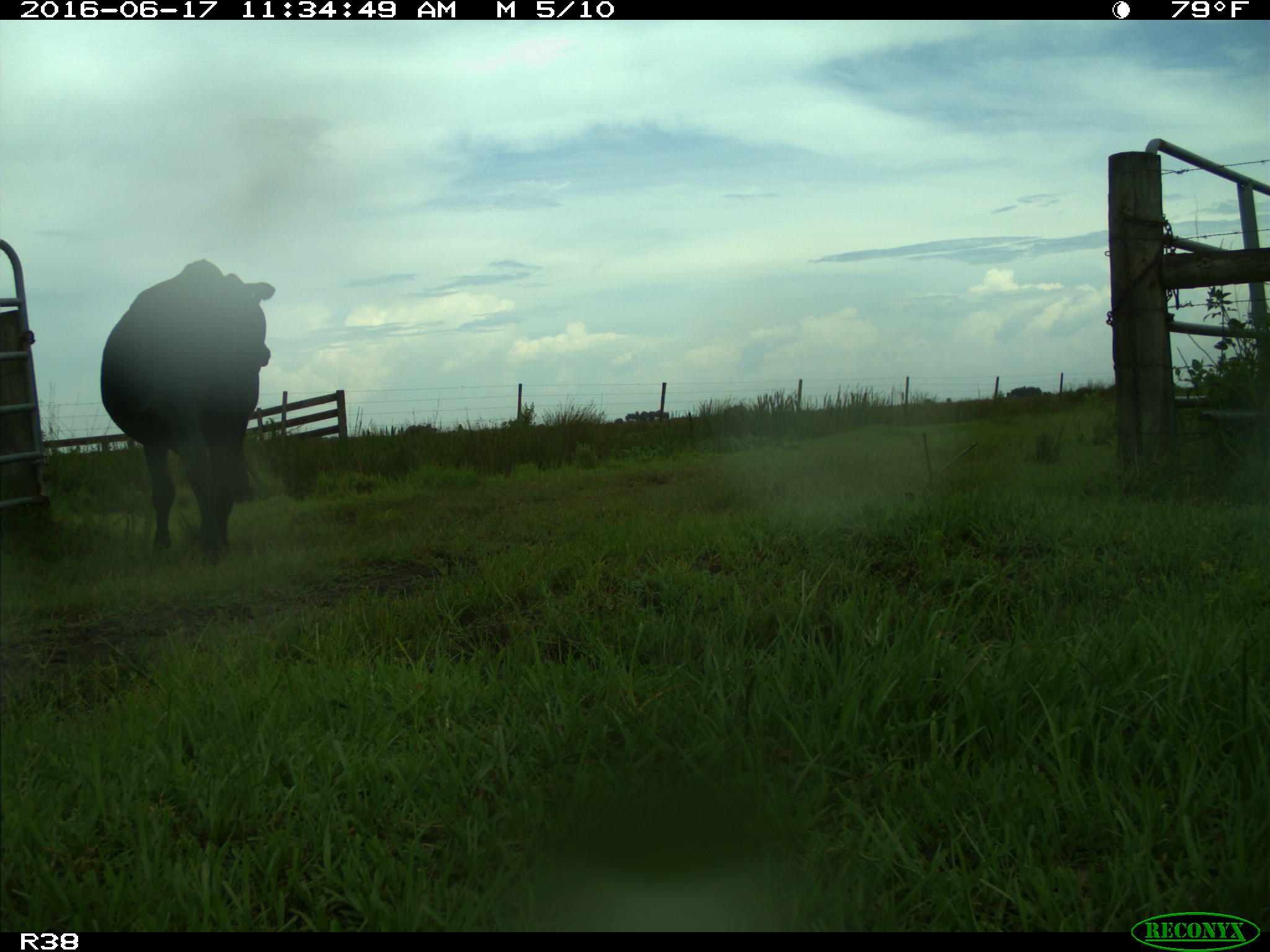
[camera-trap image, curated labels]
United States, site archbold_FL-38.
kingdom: Animalia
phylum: Chordata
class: Mammalia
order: Artiodactyla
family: Bovidae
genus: Bos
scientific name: Bos taurus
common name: domestic cow